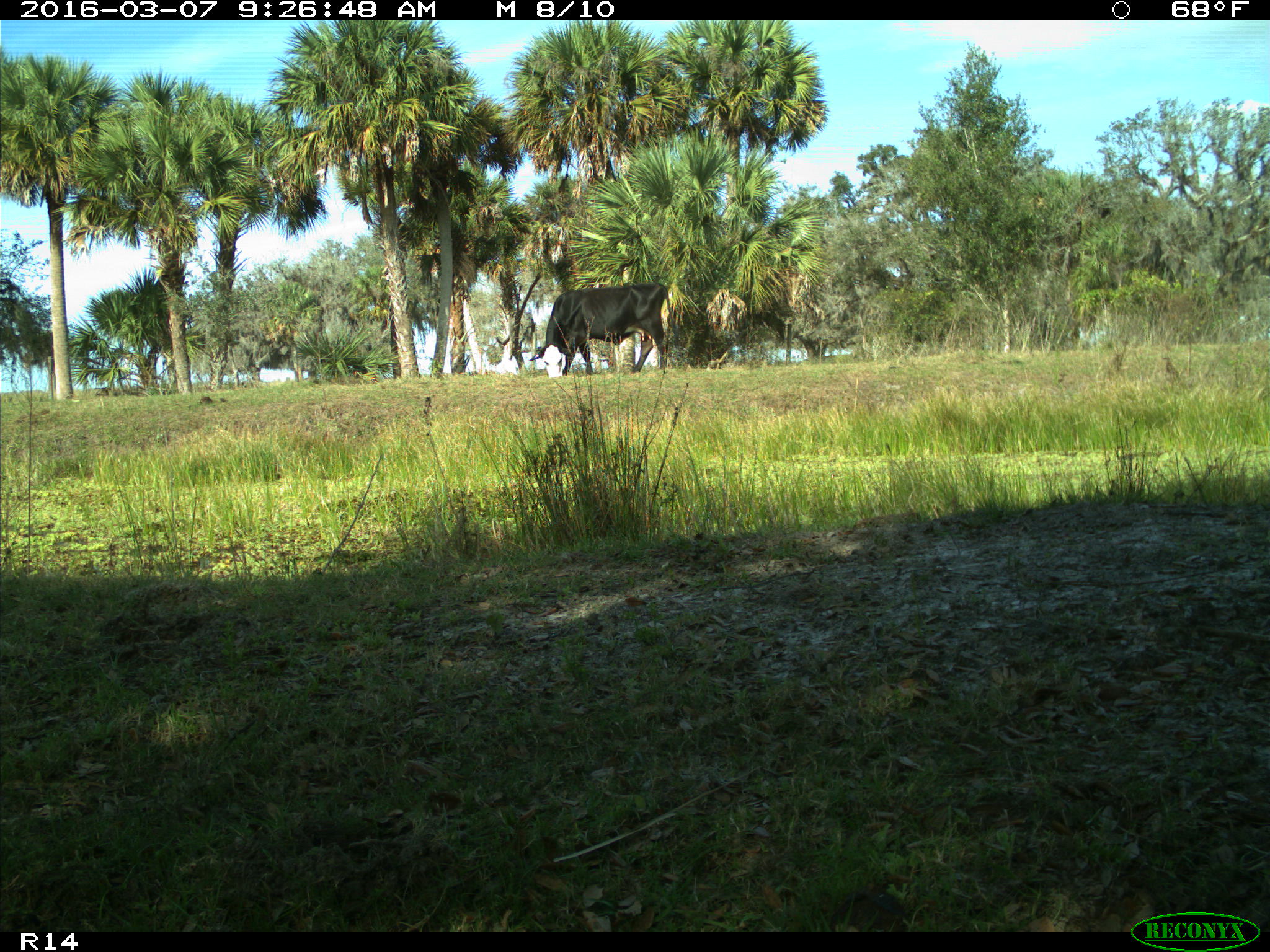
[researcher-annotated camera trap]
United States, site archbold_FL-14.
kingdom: Animalia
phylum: Chordata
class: Mammalia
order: Artiodactyla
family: Bovidae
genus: Bos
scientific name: Bos taurus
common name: domestic cow